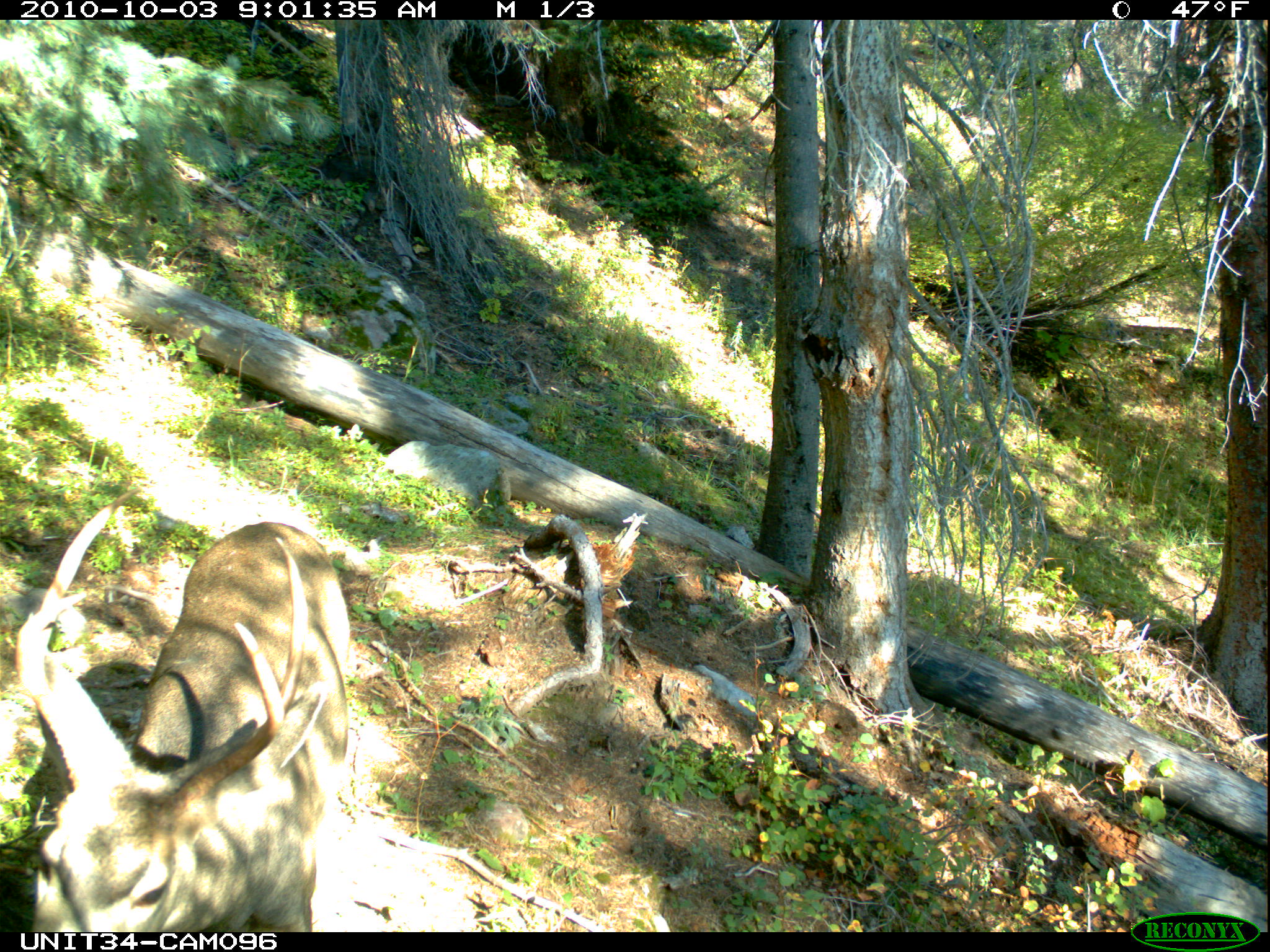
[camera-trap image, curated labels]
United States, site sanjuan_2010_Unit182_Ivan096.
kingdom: Animalia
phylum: Chordata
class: Mammalia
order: Artiodactyla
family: Cervidae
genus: Odocoileus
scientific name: Odocoileus hemionus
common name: mule deer